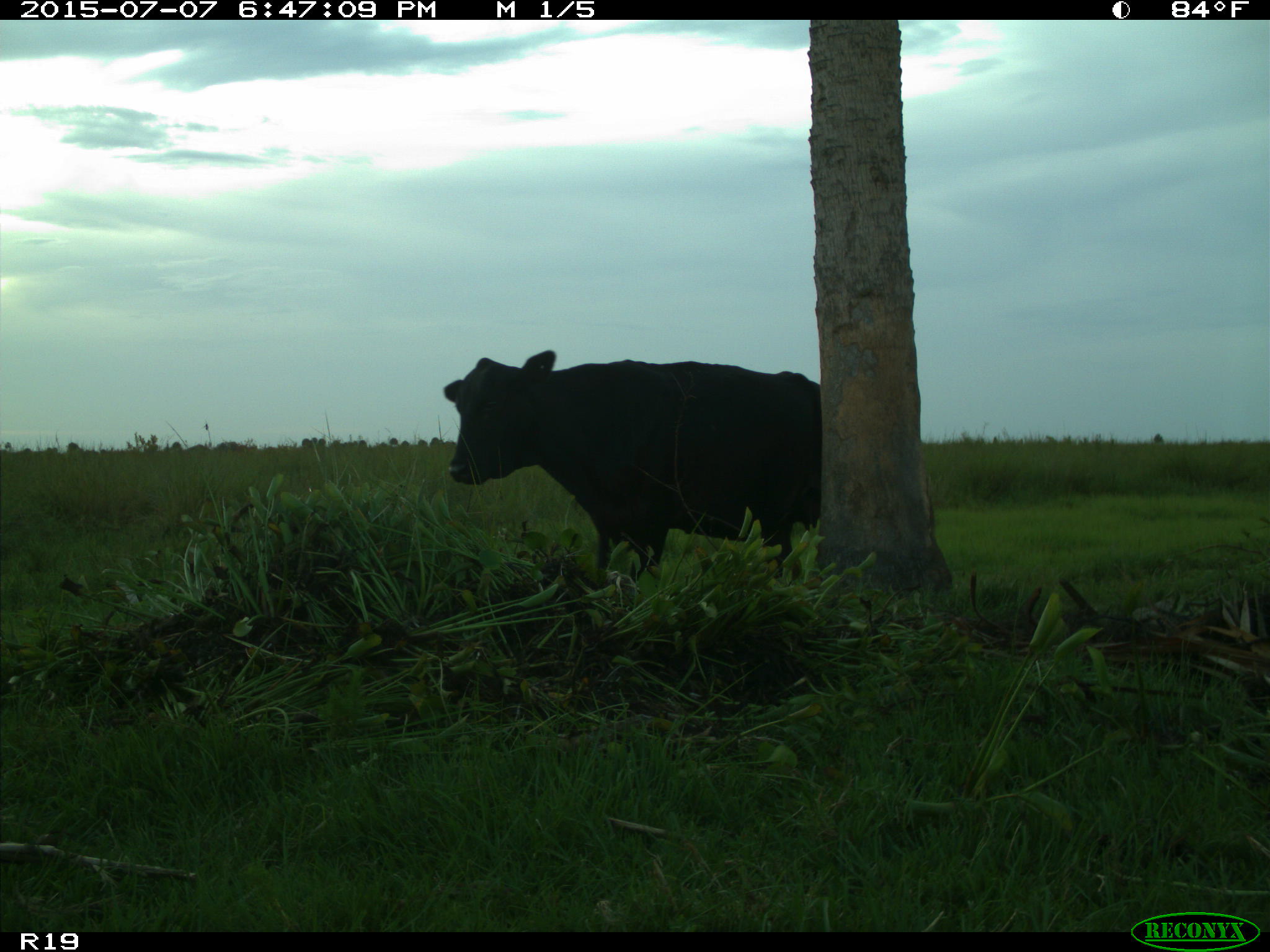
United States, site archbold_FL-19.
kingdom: Animalia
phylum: Chordata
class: Mammalia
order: Artiodactyla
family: Bovidae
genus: Bos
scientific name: Bos taurus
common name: domestic cow